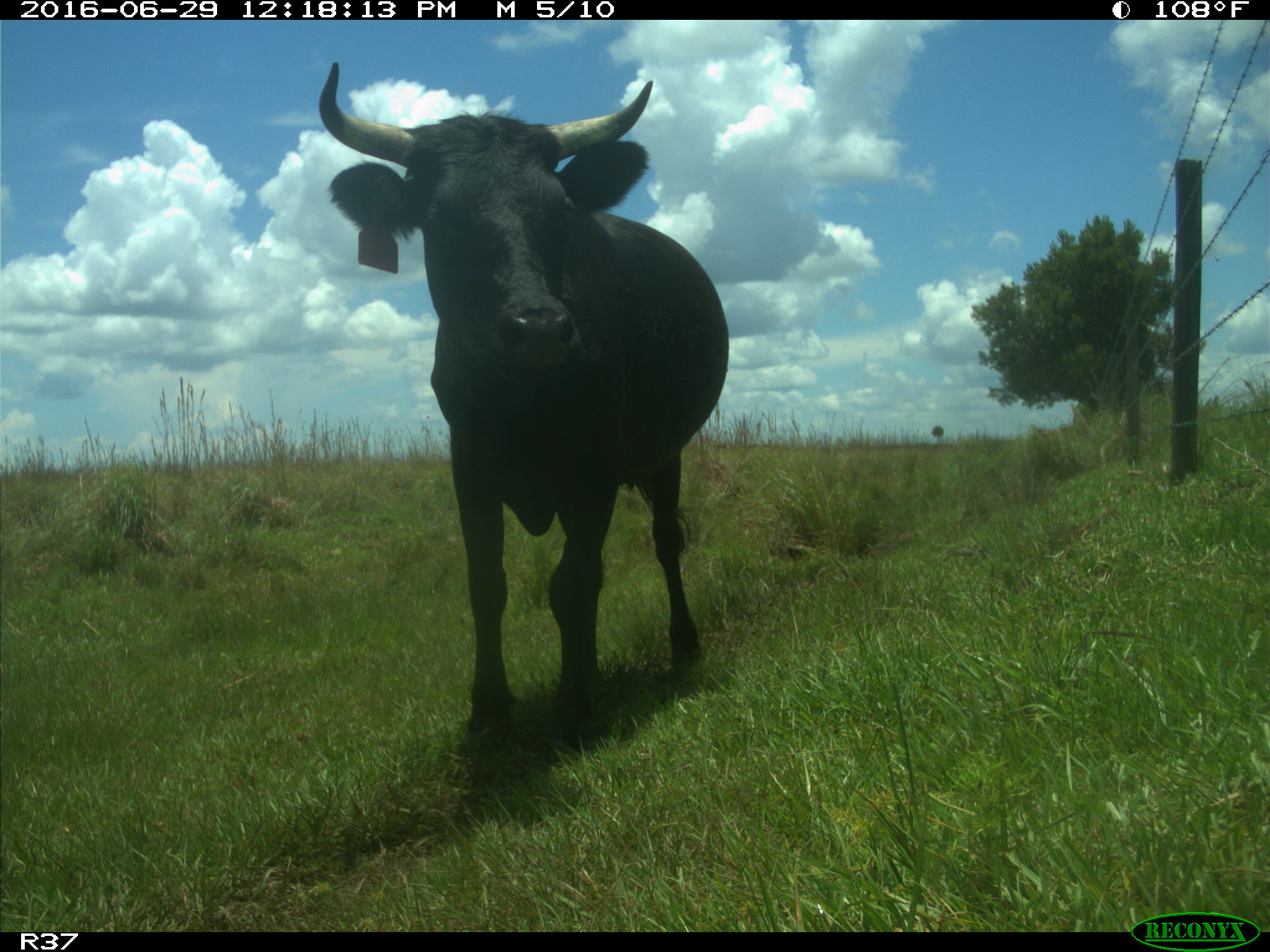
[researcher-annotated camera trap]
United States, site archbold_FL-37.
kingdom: Animalia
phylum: Chordata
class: Mammalia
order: Artiodactyla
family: Bovidae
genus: Bos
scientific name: Bos taurus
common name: domestic cow